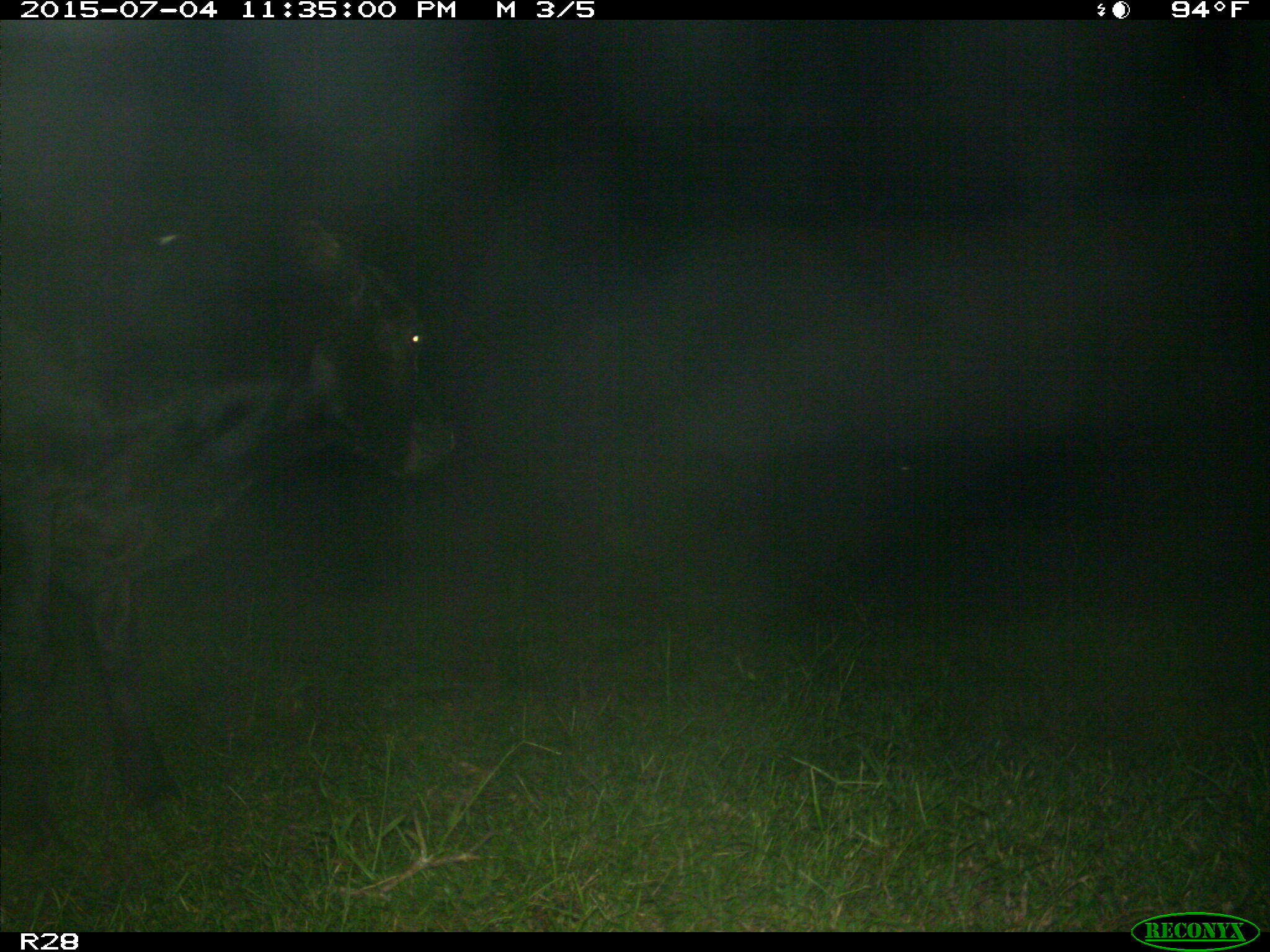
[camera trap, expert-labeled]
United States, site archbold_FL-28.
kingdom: Animalia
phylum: Chordata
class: Mammalia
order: Artiodactyla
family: Bovidae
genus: Bos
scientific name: Bos taurus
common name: domestic cow